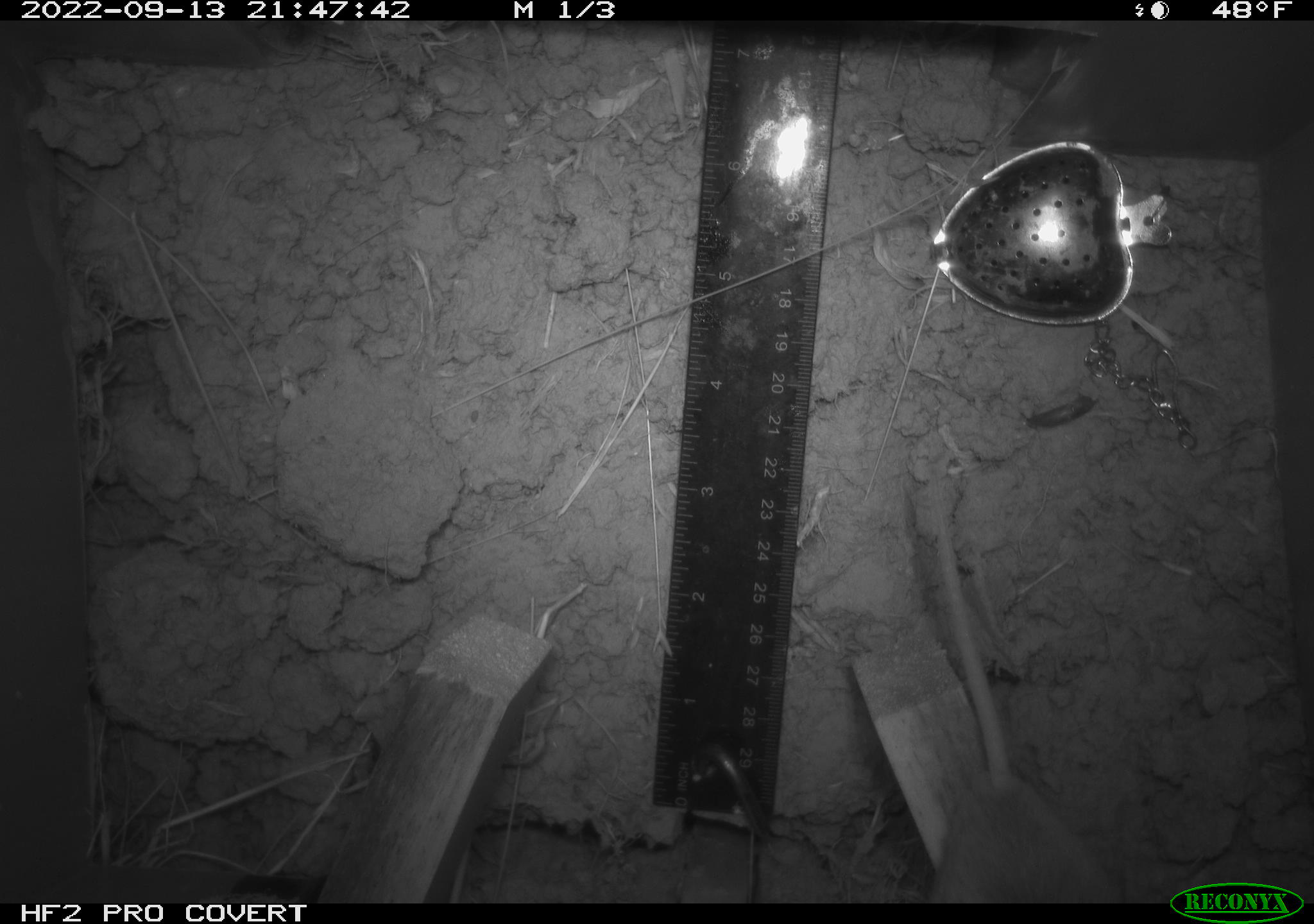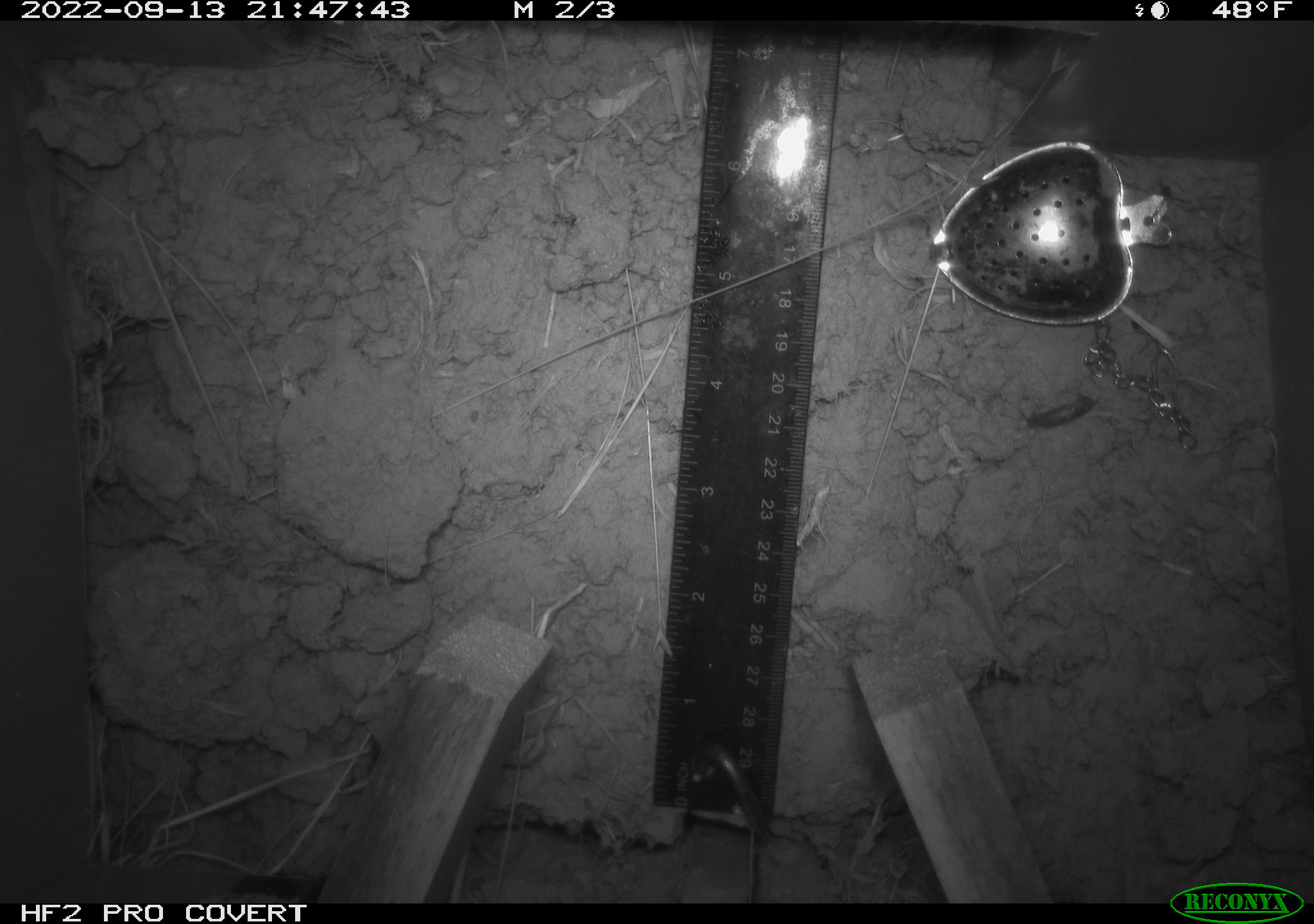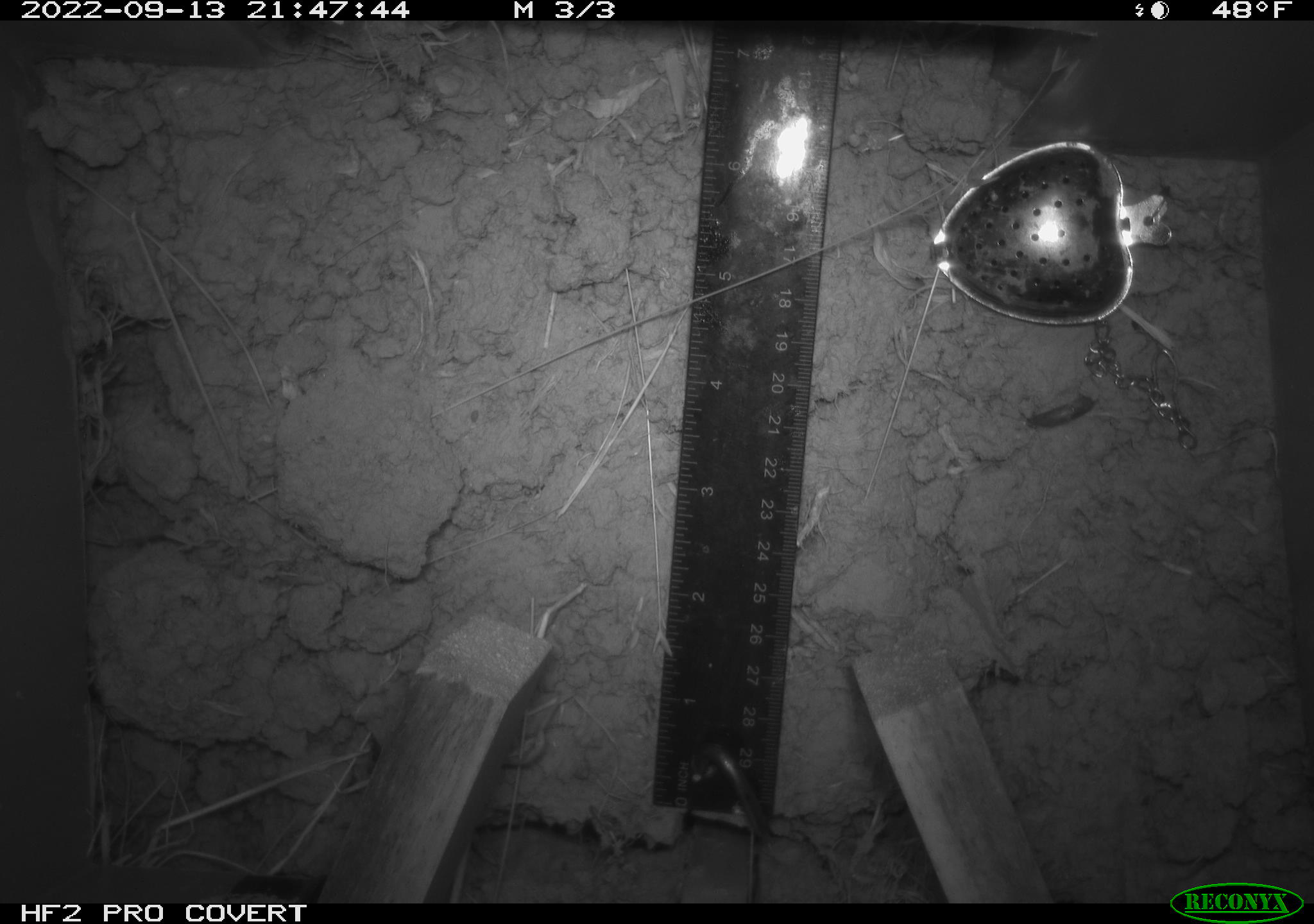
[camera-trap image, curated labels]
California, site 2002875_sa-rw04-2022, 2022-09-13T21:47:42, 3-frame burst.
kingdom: Animalia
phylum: Chordata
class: Mammalia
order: Rodentia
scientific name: Rodentia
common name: mouse species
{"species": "mouse species (Rodentia)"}